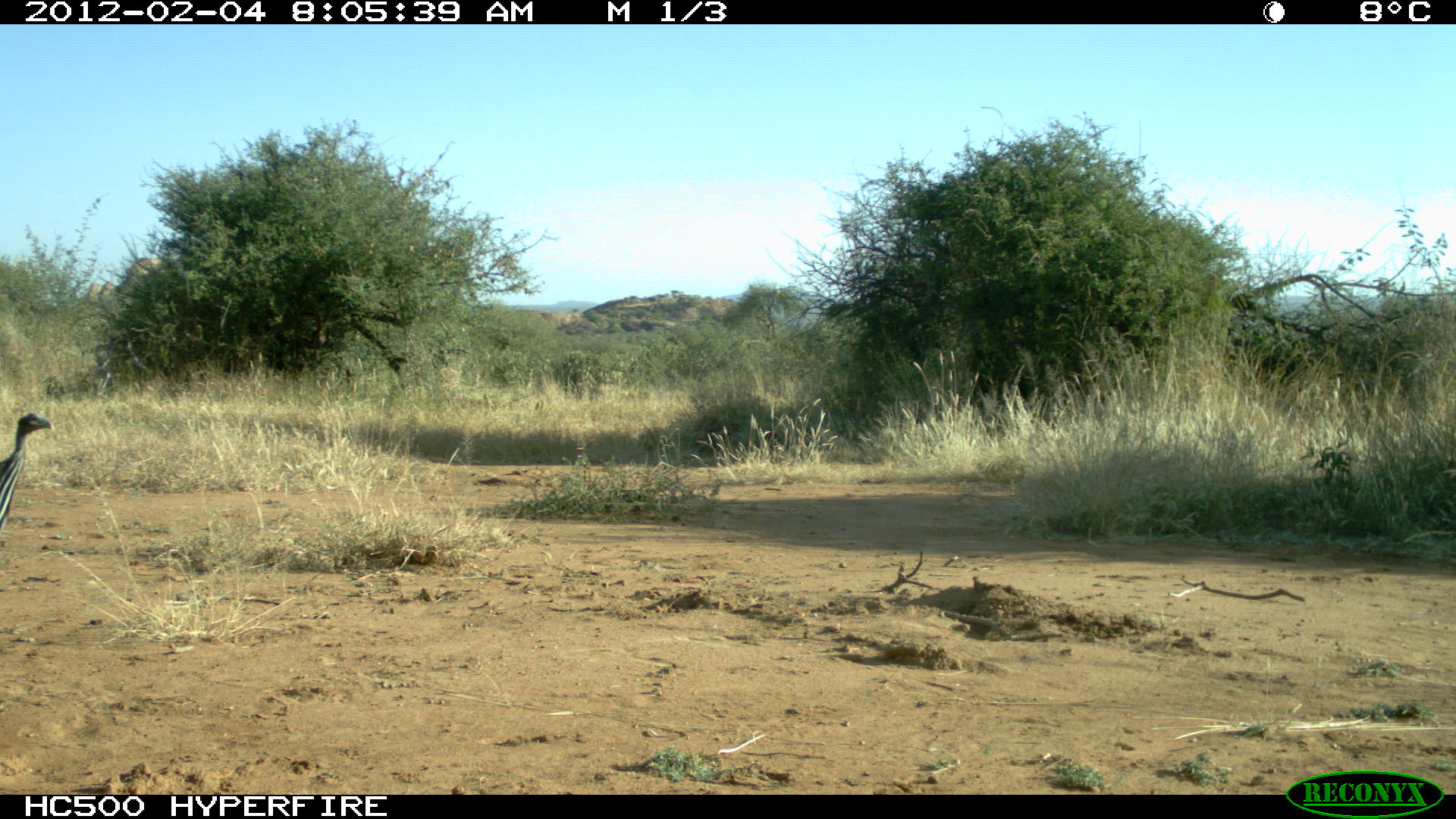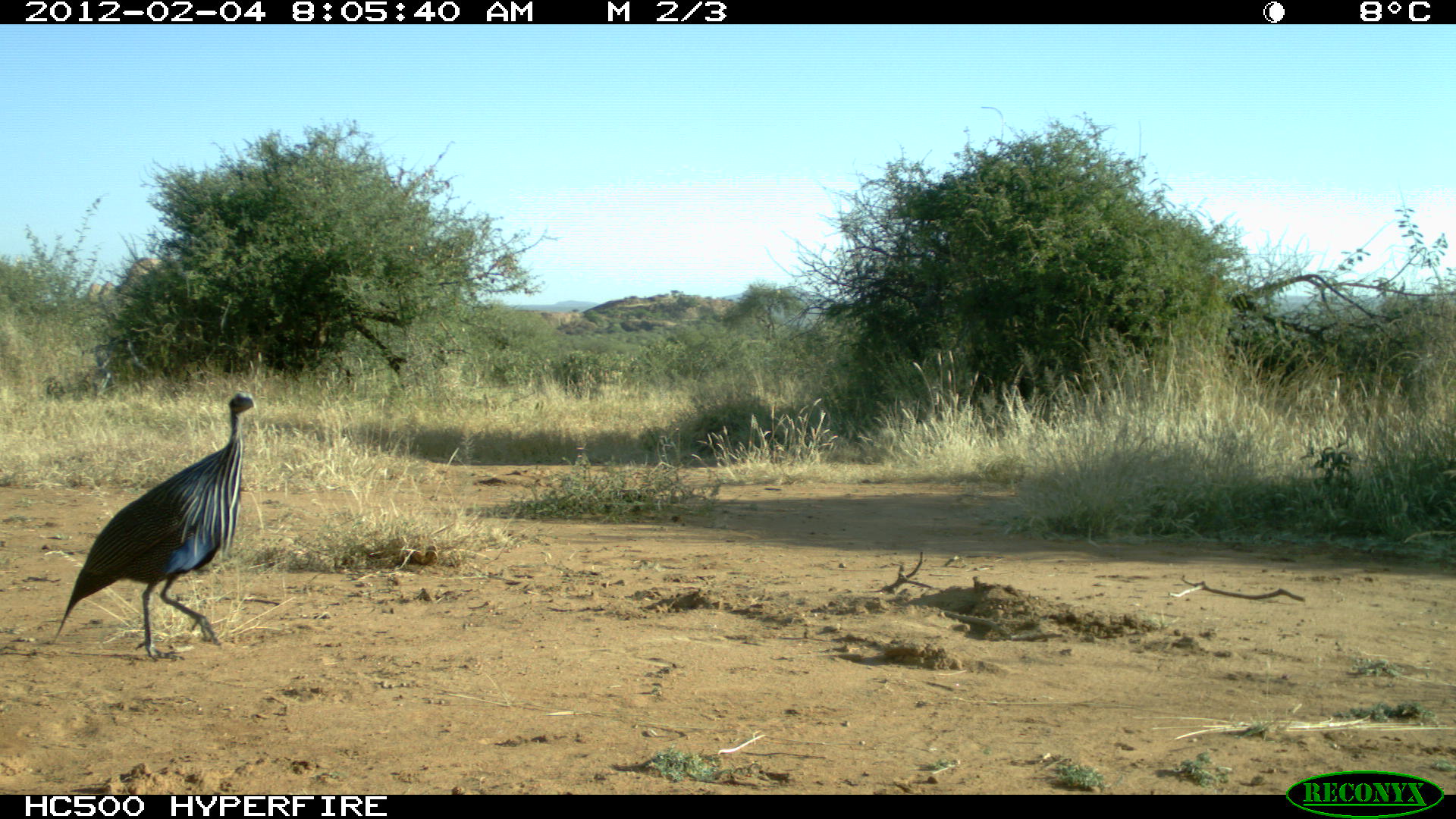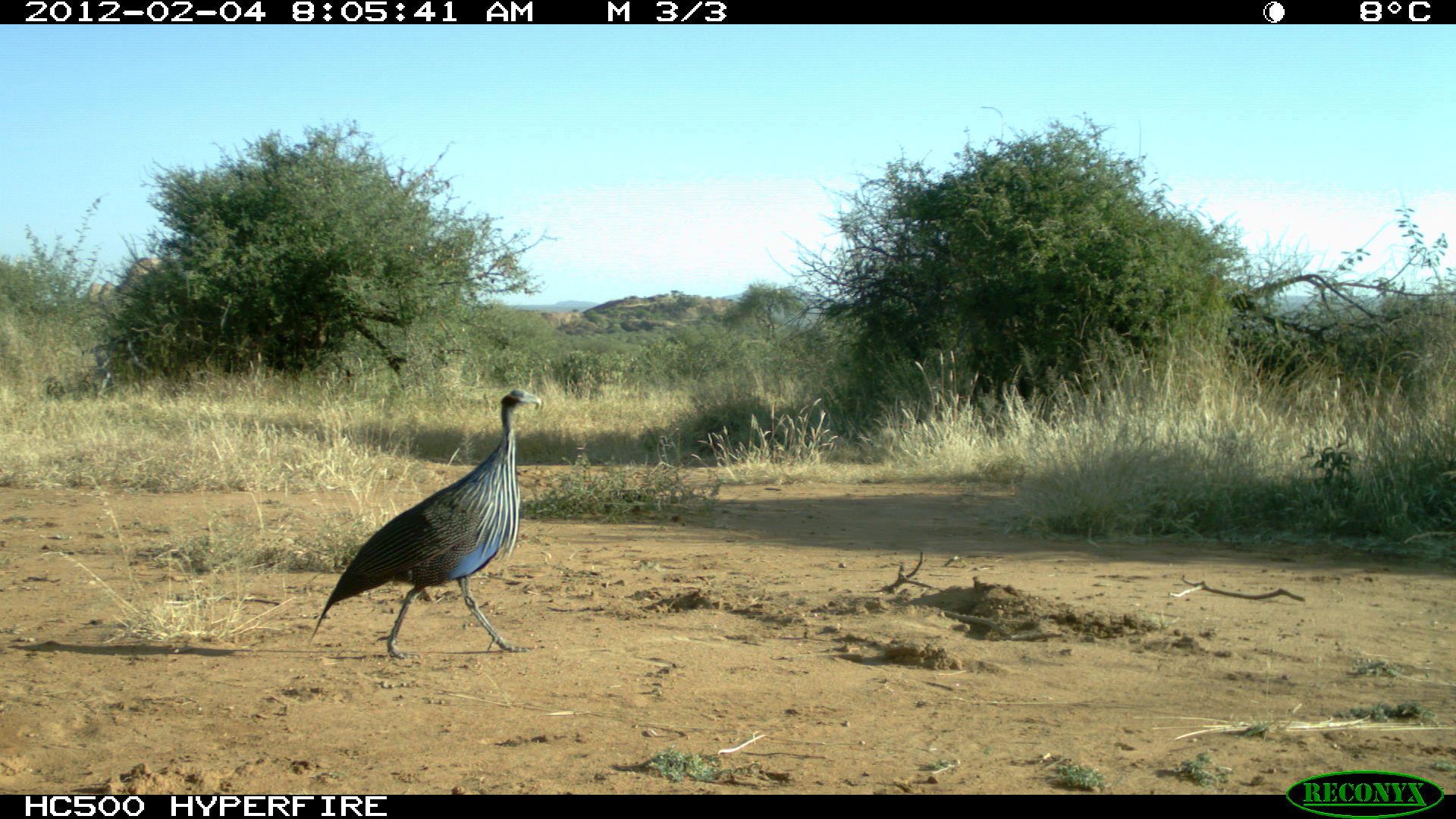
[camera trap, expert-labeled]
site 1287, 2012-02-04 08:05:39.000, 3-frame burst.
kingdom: Animalia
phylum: Chordata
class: Aves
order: Galliformes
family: Numididae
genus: Acryllium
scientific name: Acryllium vulturinum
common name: vulturine guineafowl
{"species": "Acryllium vulturinum (vulturine guineafowl)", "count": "1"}